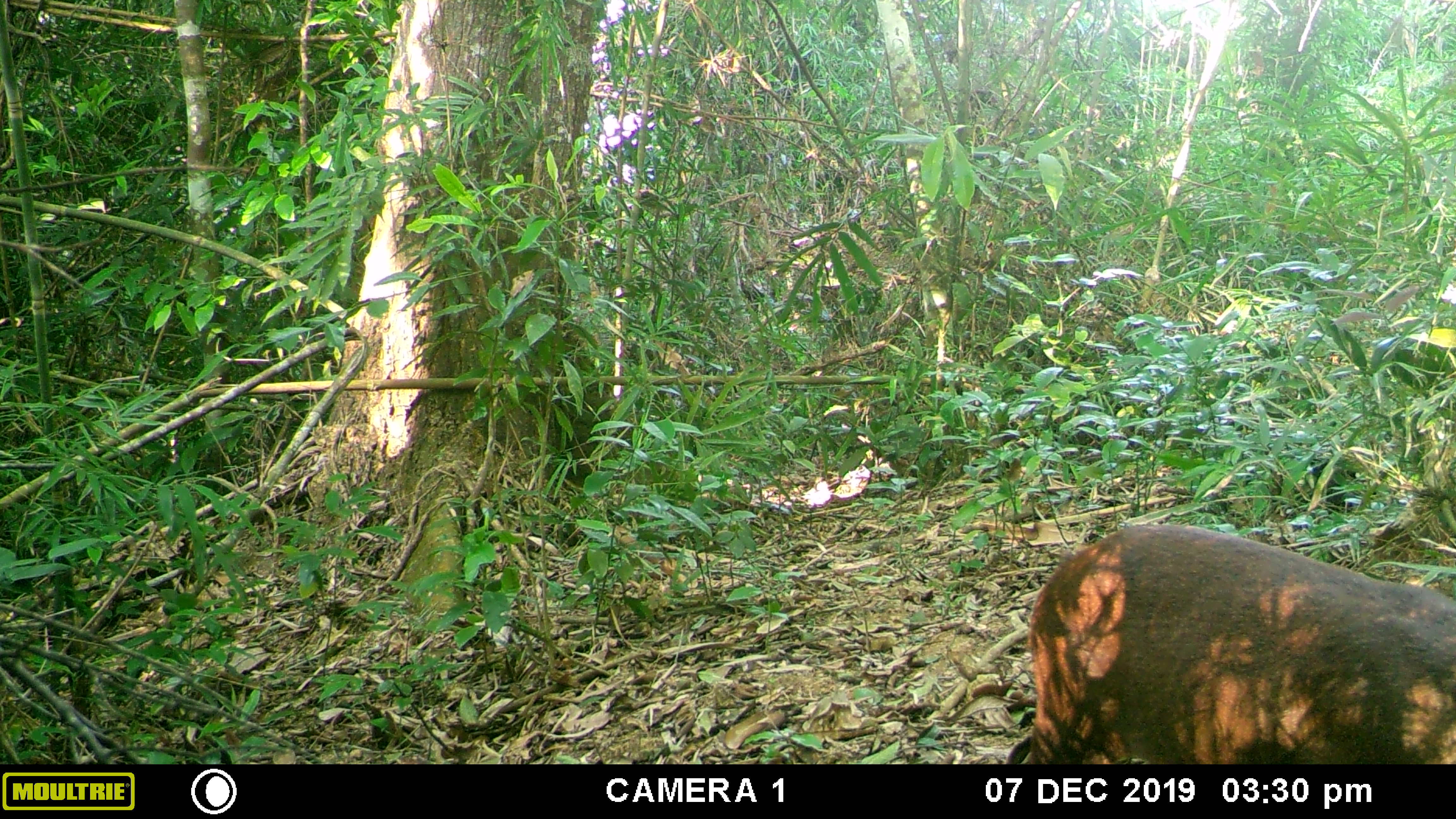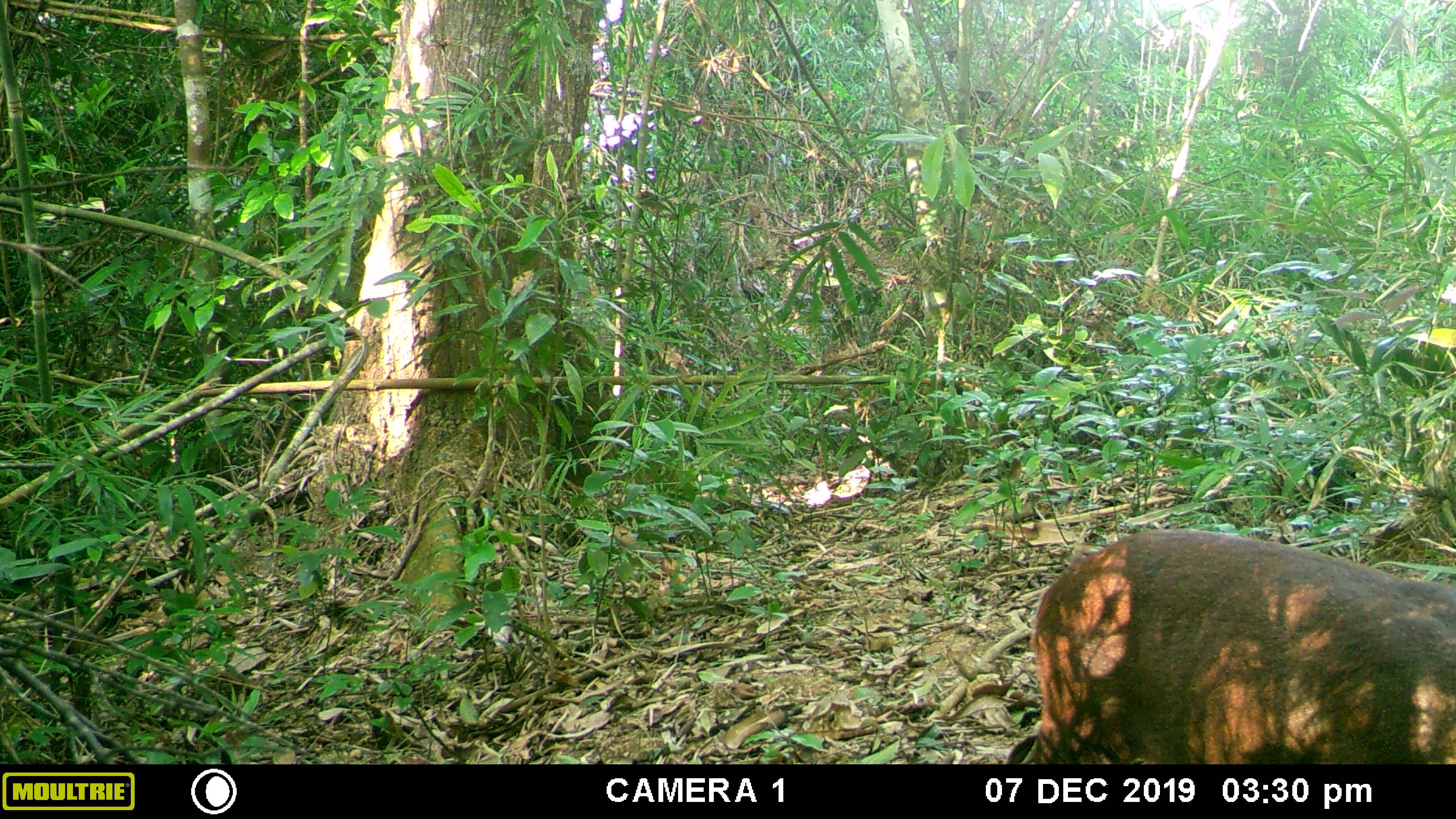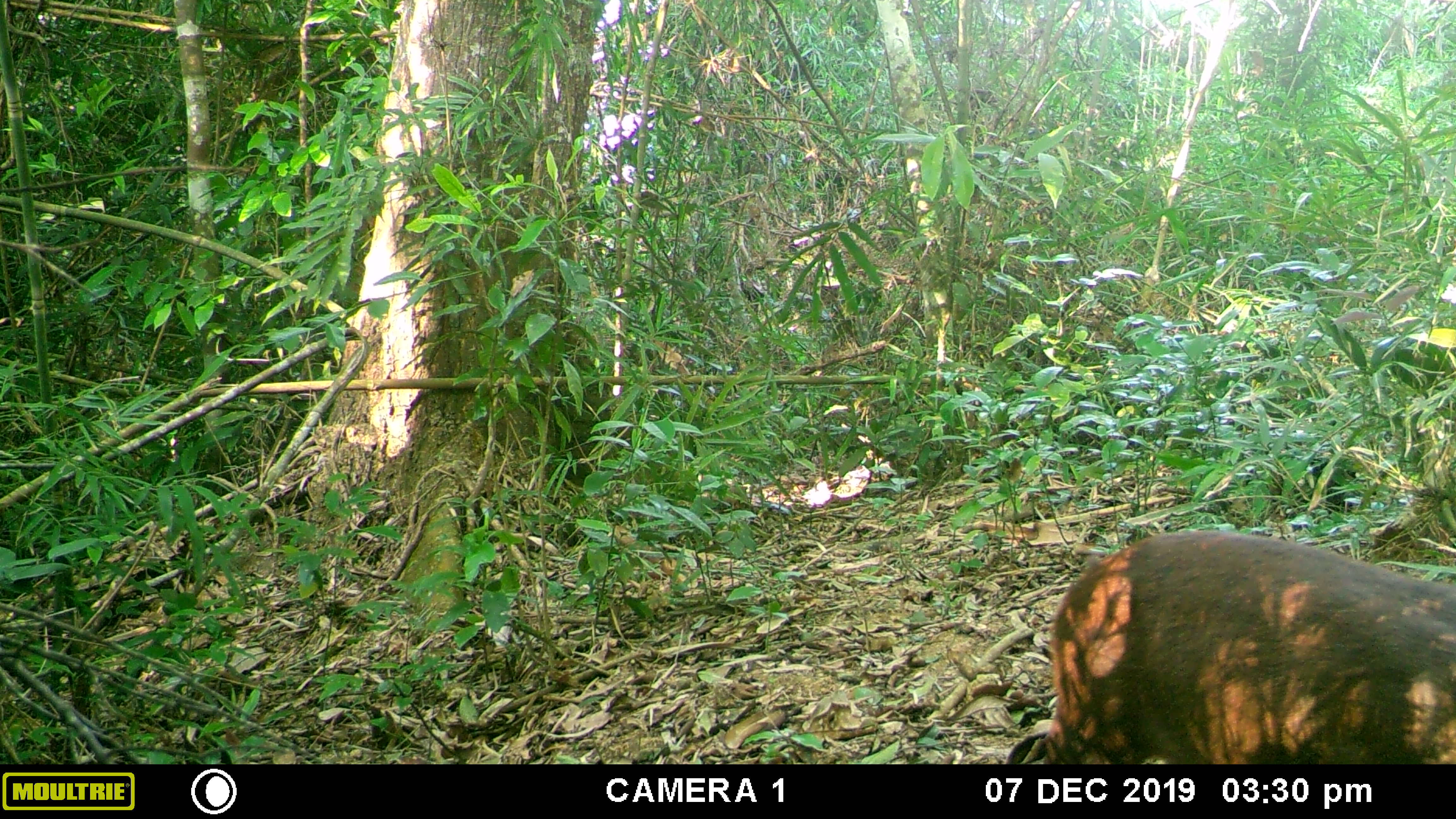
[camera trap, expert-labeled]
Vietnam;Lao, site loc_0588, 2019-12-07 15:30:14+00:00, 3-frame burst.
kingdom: Animalia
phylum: Chordata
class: Mammalia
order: Artiodactyla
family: Cervidae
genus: Muntiacus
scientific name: Muntiacus rooseveltorum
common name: roosevelt's muntjac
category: roosevelts muntjac group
Roosevelts muntjac group (roosevelt's muntjac) (Muntiacus rooseveltorum). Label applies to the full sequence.